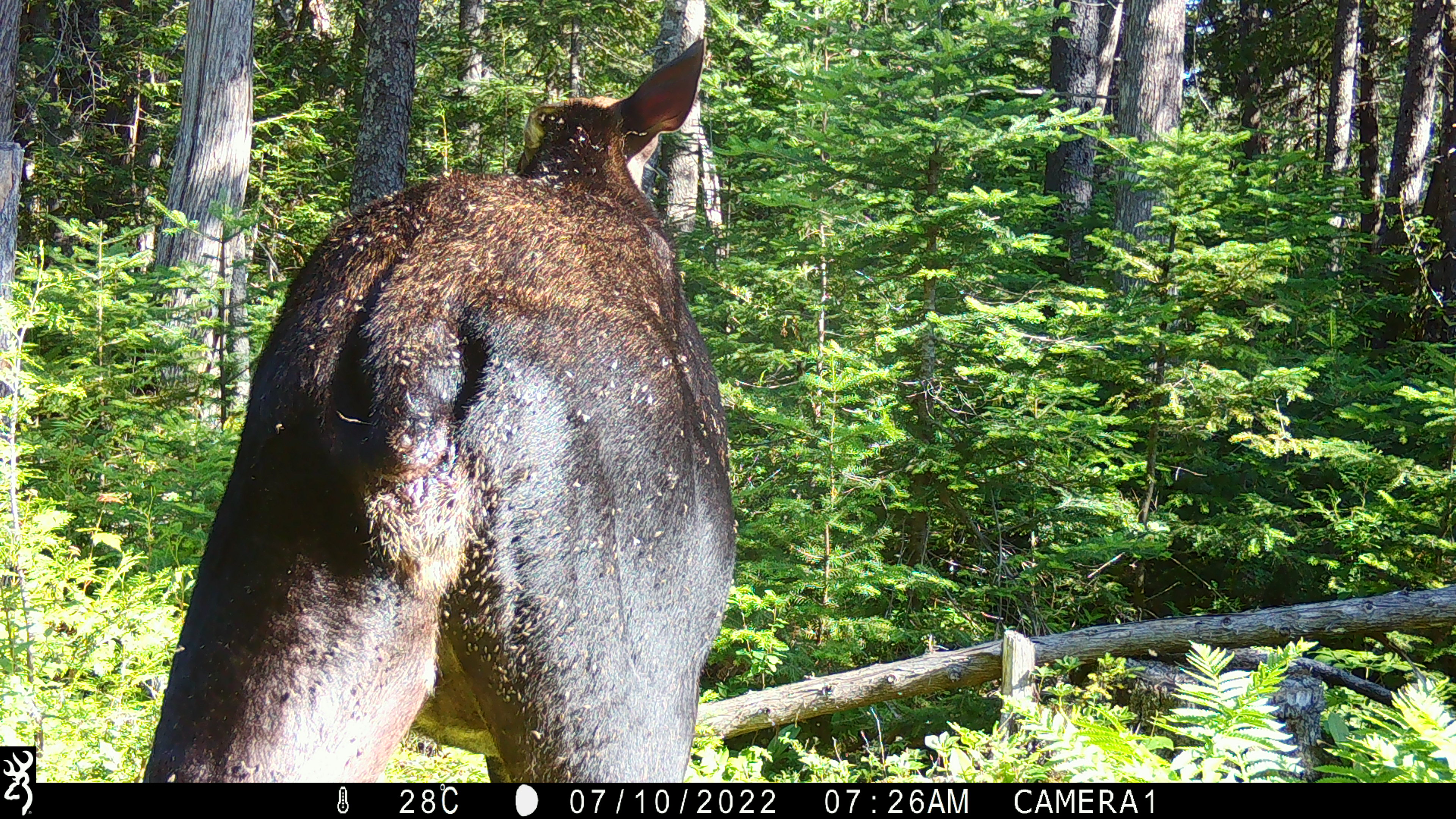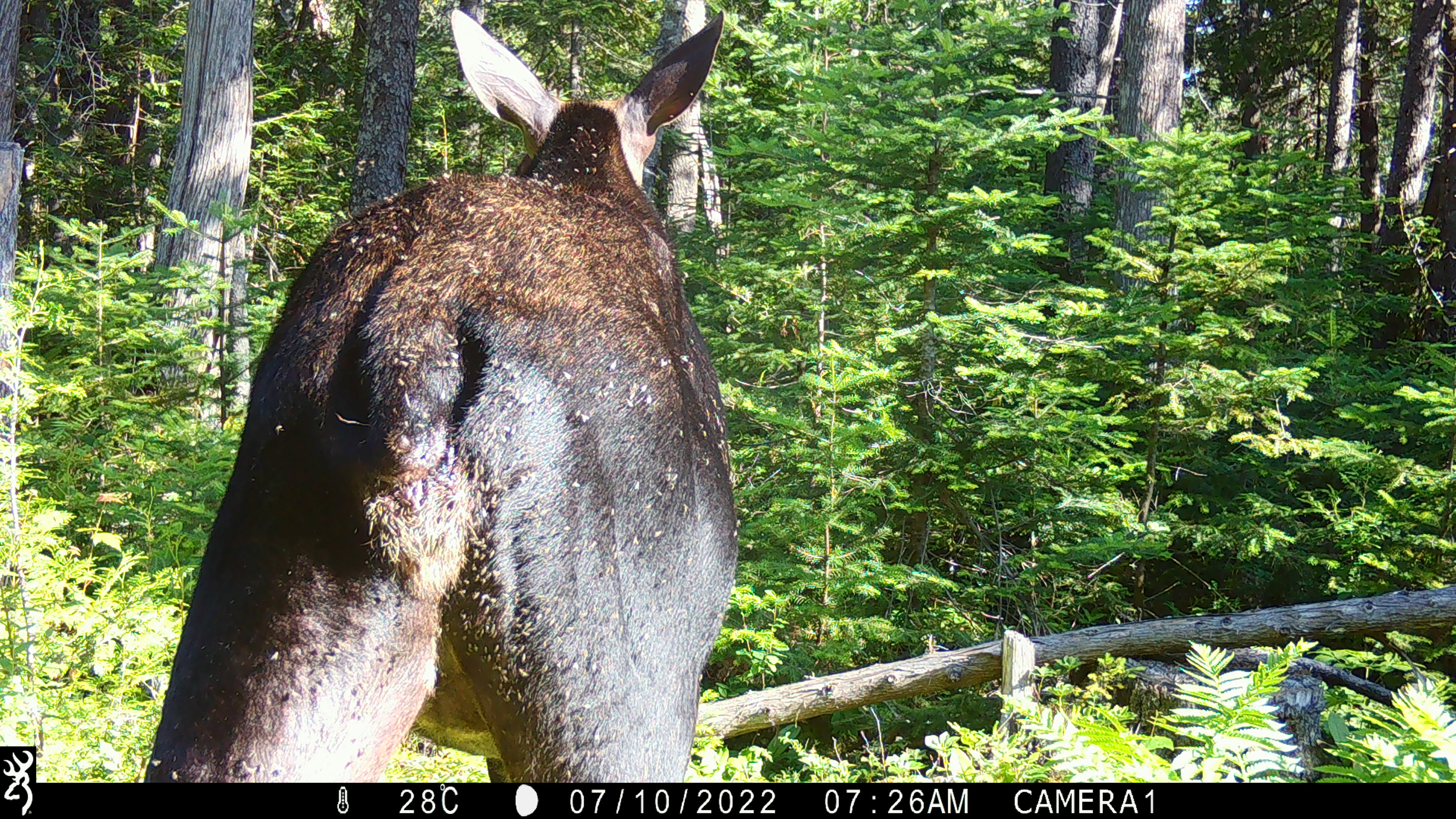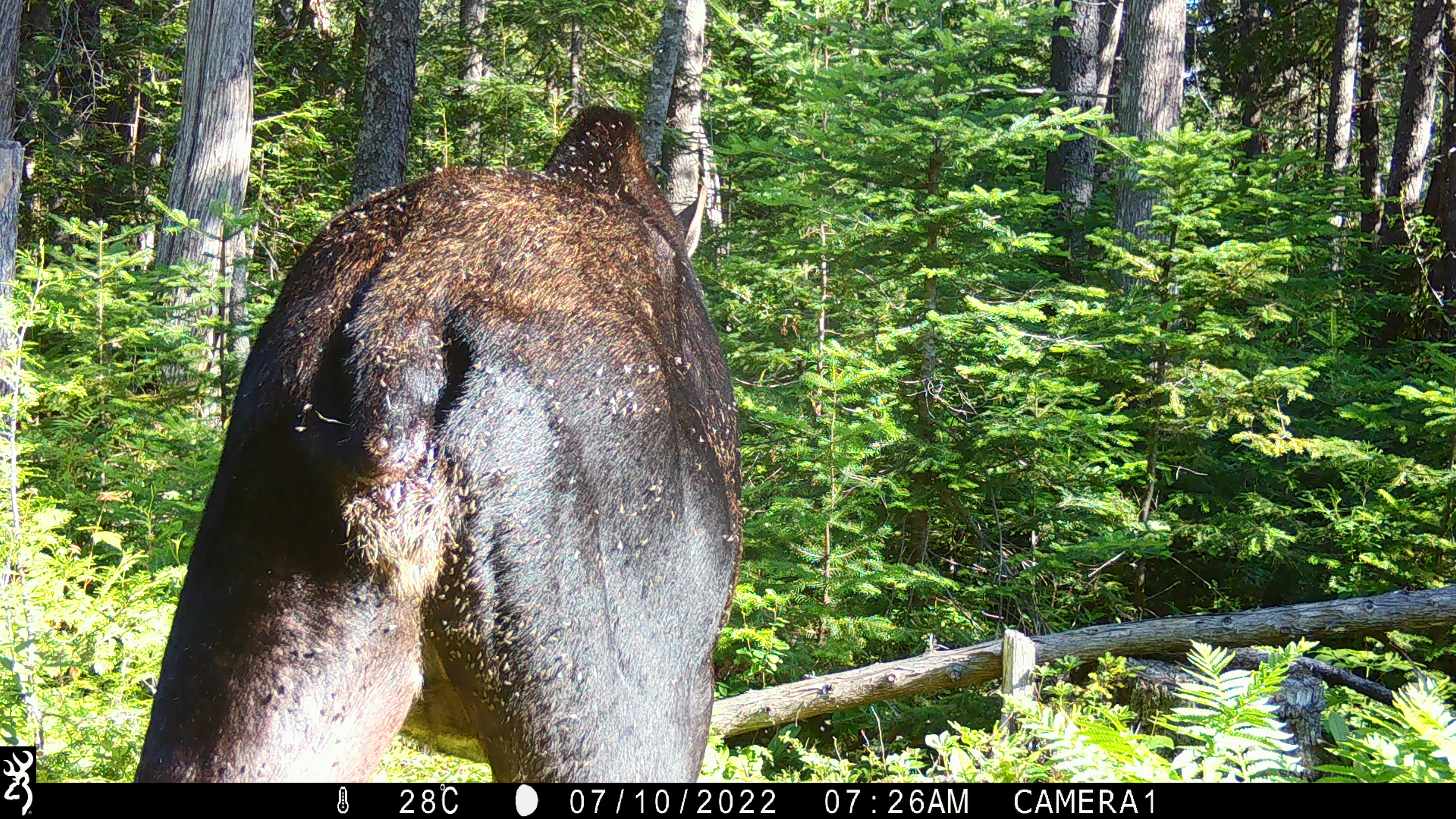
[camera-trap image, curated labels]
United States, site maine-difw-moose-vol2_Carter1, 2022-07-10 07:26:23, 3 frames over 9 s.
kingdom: Animalia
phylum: Chordata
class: Mammalia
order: Artiodactyla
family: Cervidae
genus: Alces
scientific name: Alces alces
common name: moose